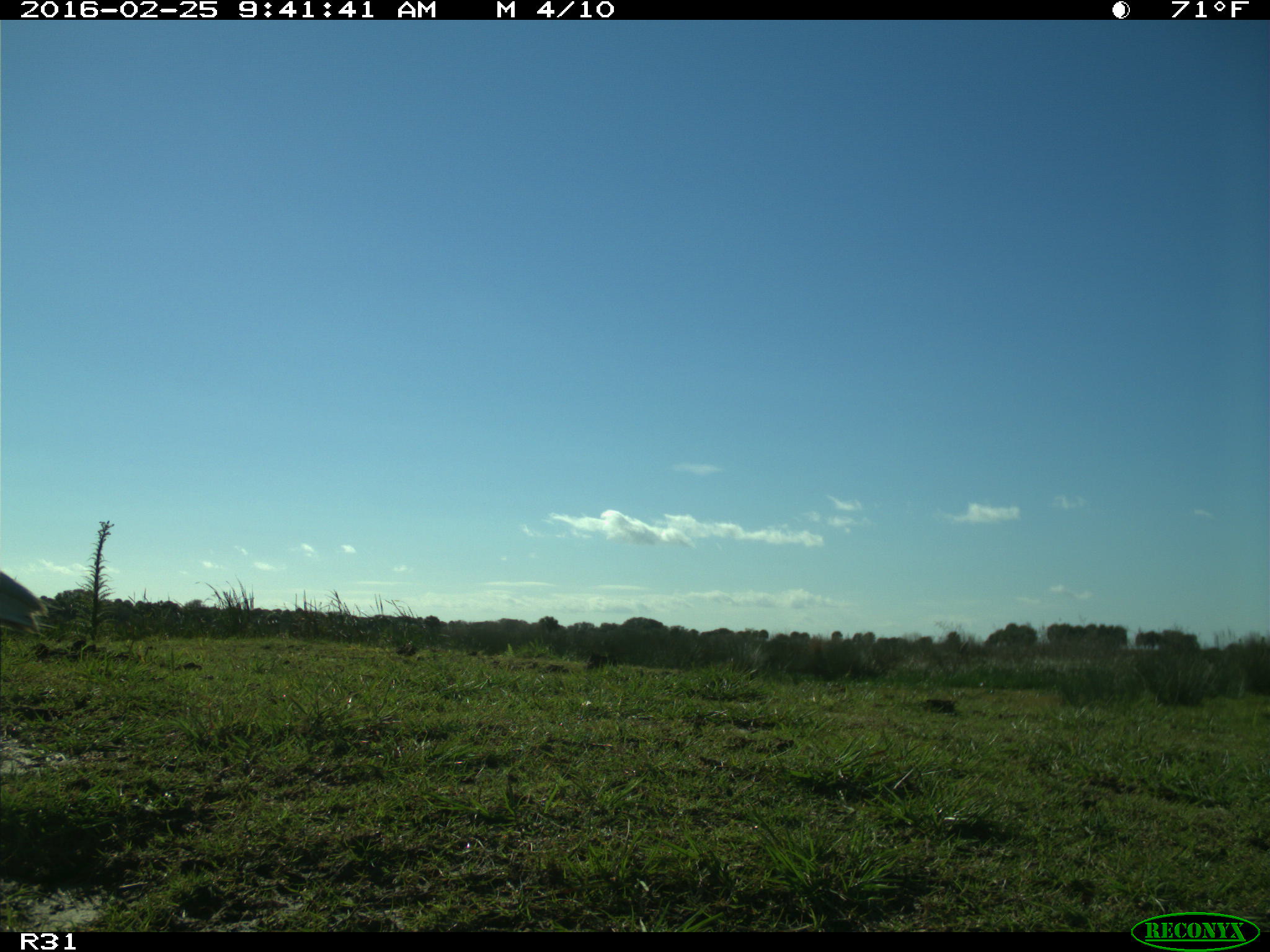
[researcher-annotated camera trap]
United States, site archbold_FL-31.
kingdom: Animalia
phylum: Chordata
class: Aves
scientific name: Aves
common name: birds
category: unidentified bird